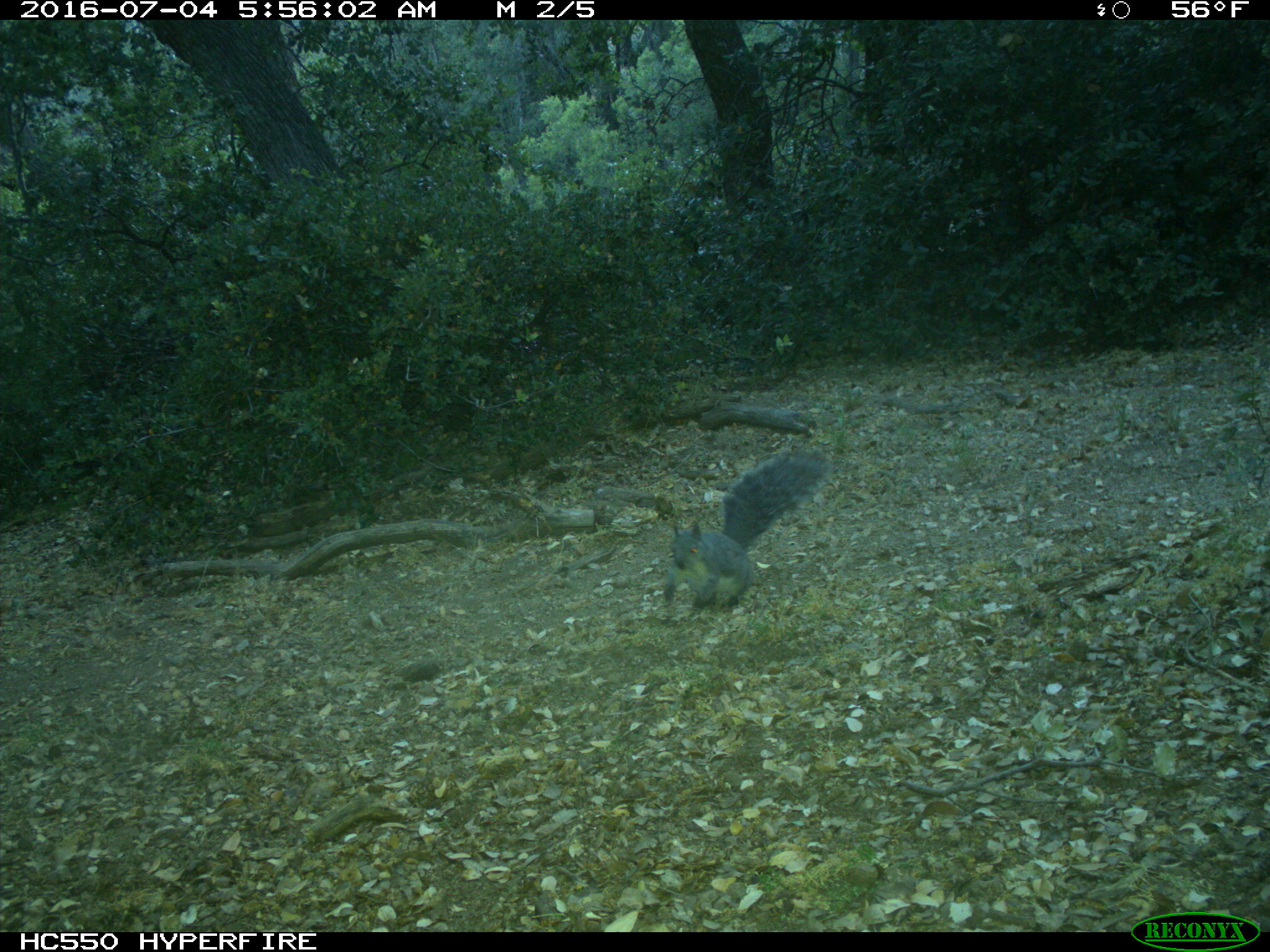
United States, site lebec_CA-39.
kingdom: Animalia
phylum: Chordata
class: Mammalia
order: Rodentia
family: Sciuridae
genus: Sciurus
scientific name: Sciurus carolinensis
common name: eastern gray squirrel